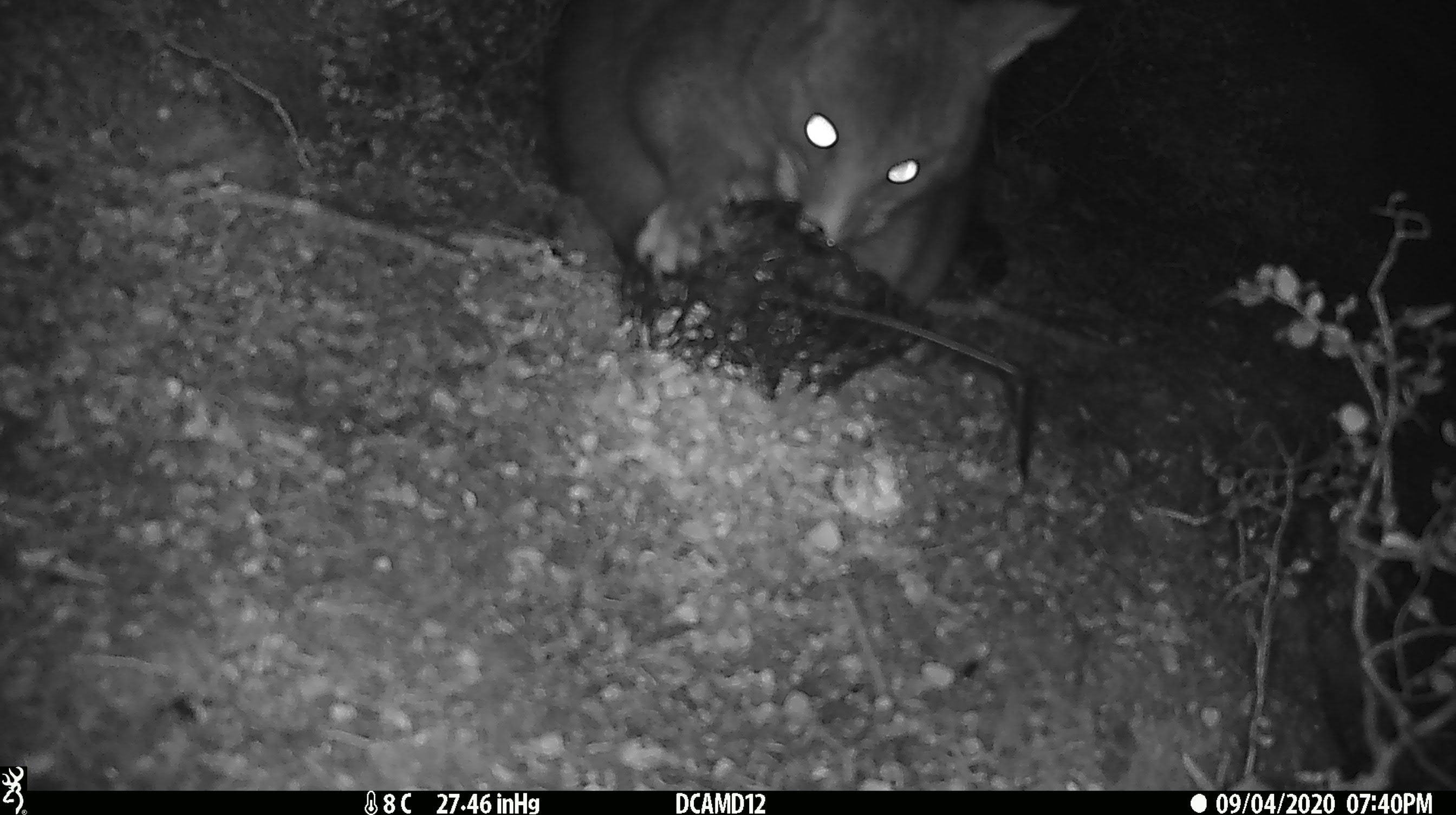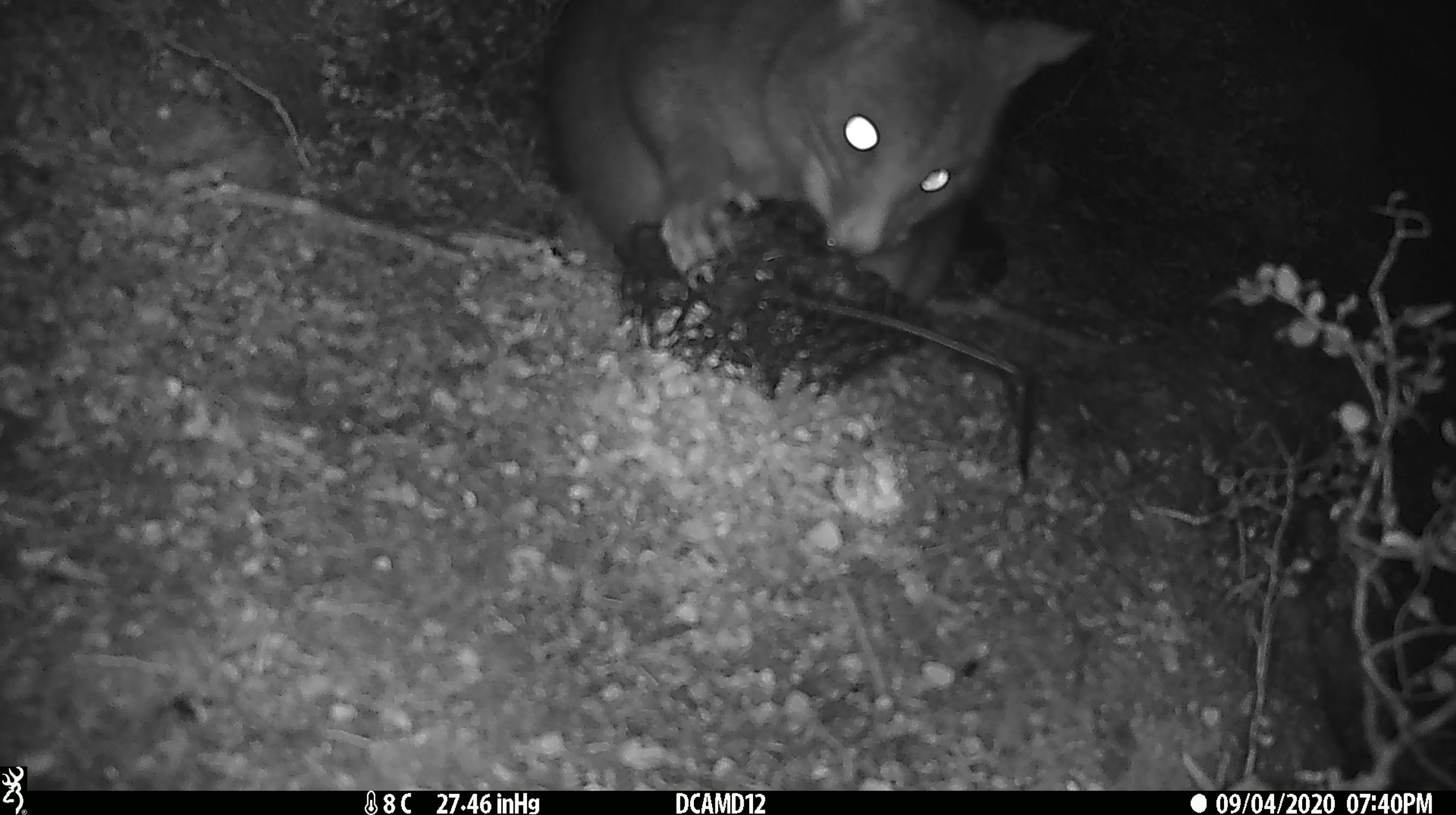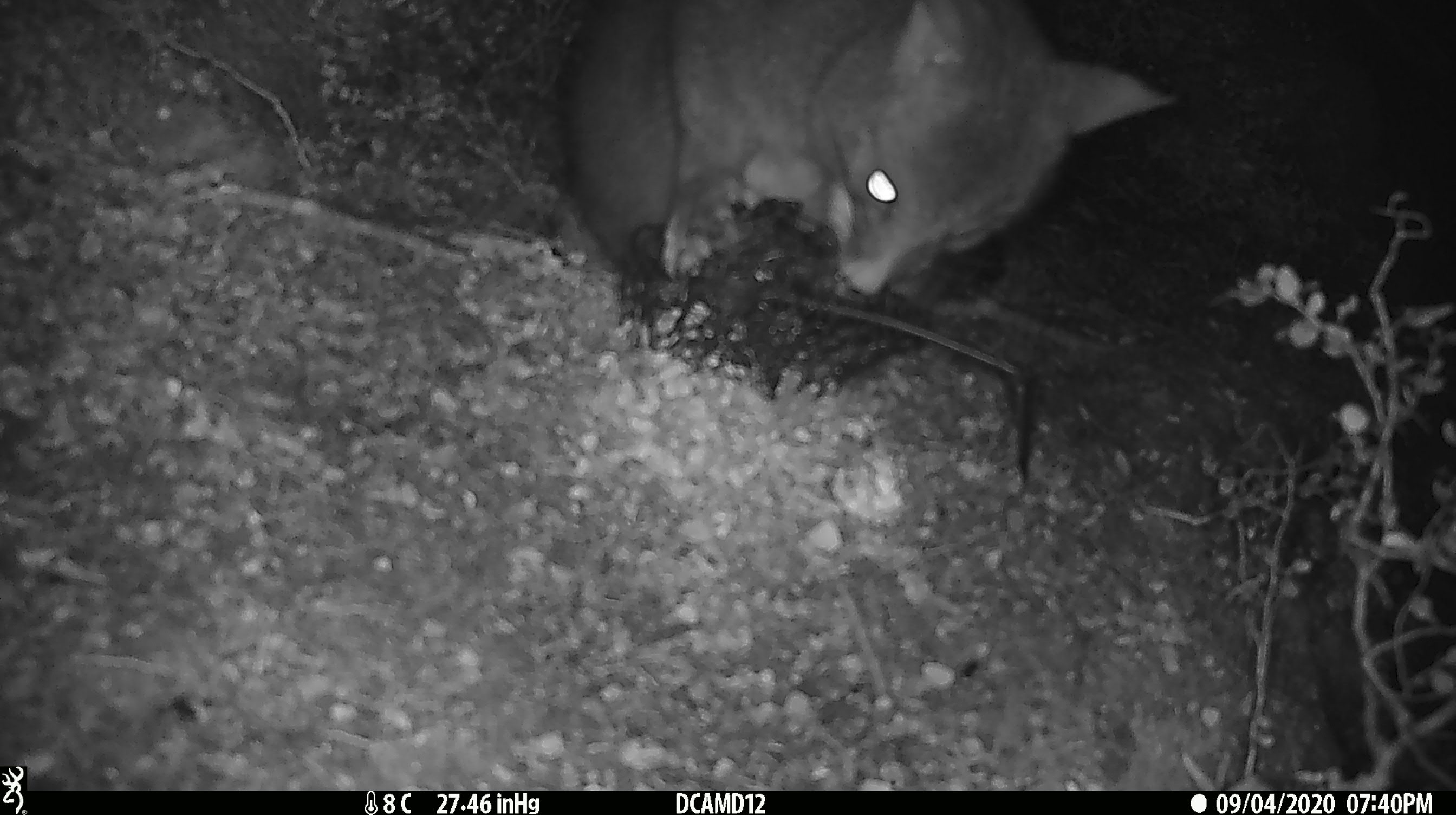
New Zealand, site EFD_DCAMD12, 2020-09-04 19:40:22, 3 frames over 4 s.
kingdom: Animalia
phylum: Chordata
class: Mammalia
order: Diprotodontia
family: Phalangeridae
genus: Trichosurus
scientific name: Trichosurus vulpecula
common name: common brushtail possum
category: possum